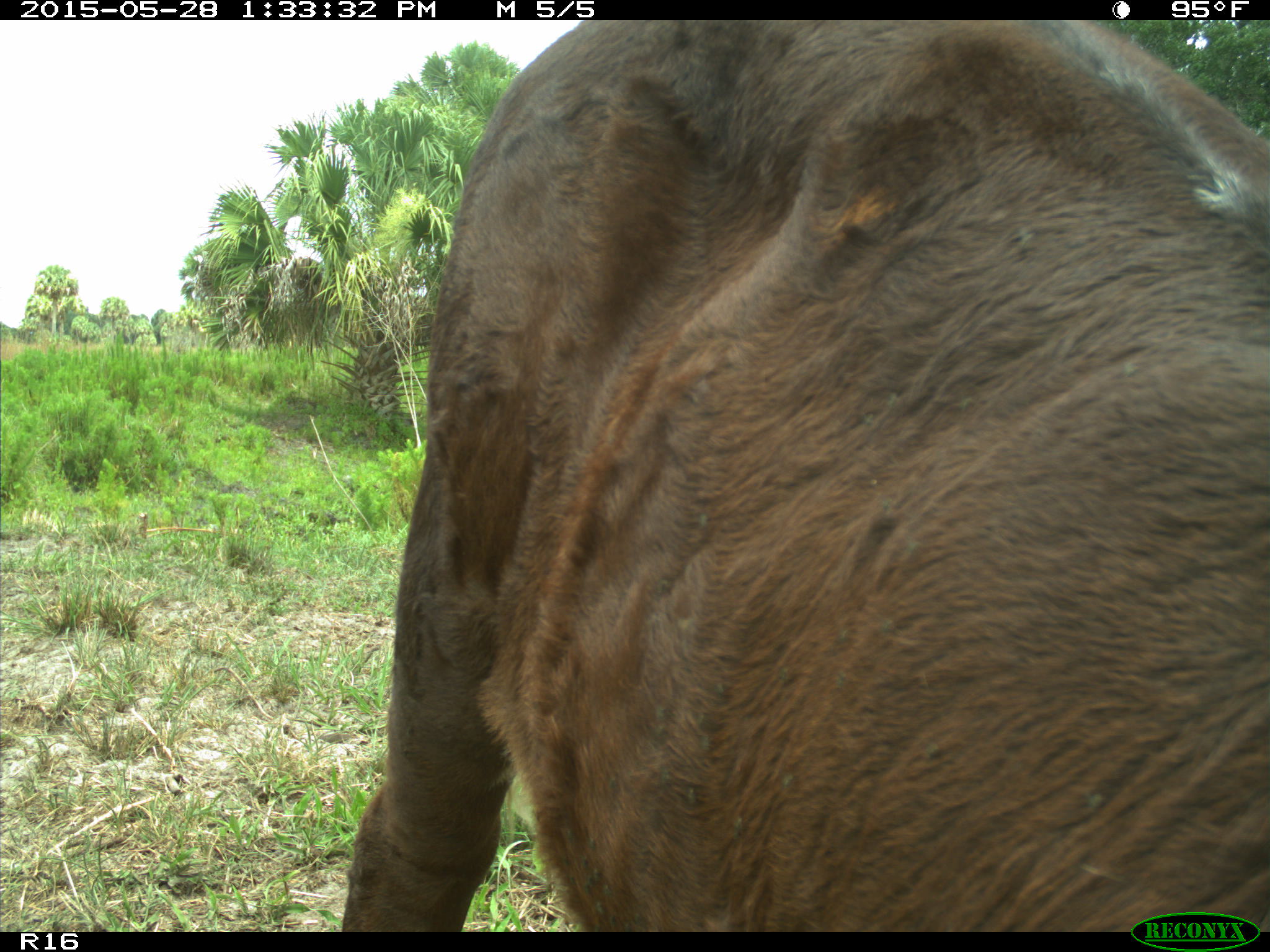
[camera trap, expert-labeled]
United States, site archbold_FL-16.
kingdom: Animalia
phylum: Chordata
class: Mammalia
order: Artiodactyla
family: Bovidae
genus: Bos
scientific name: Bos taurus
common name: domestic cow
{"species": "Bos taurus (domestic cow)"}